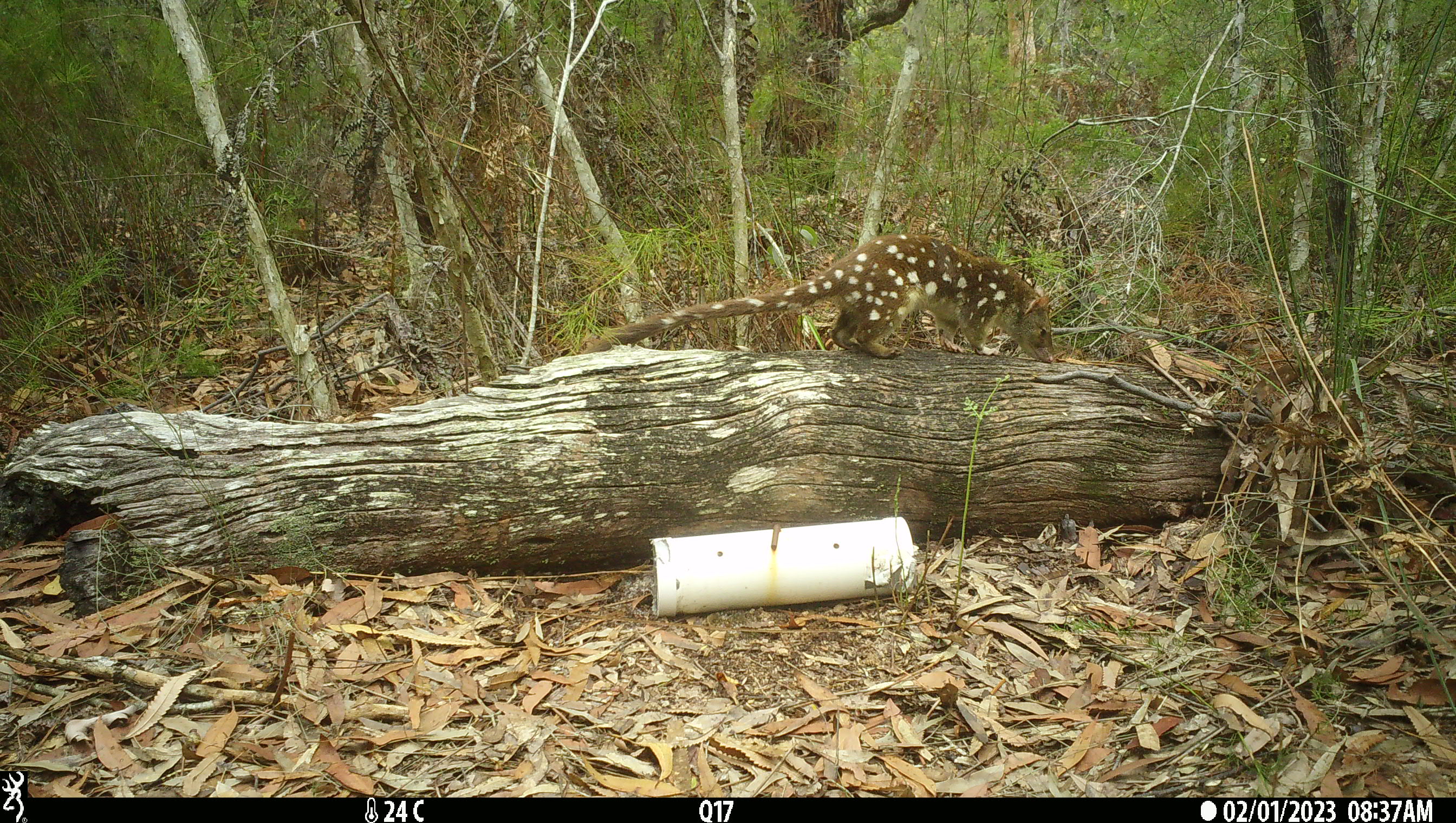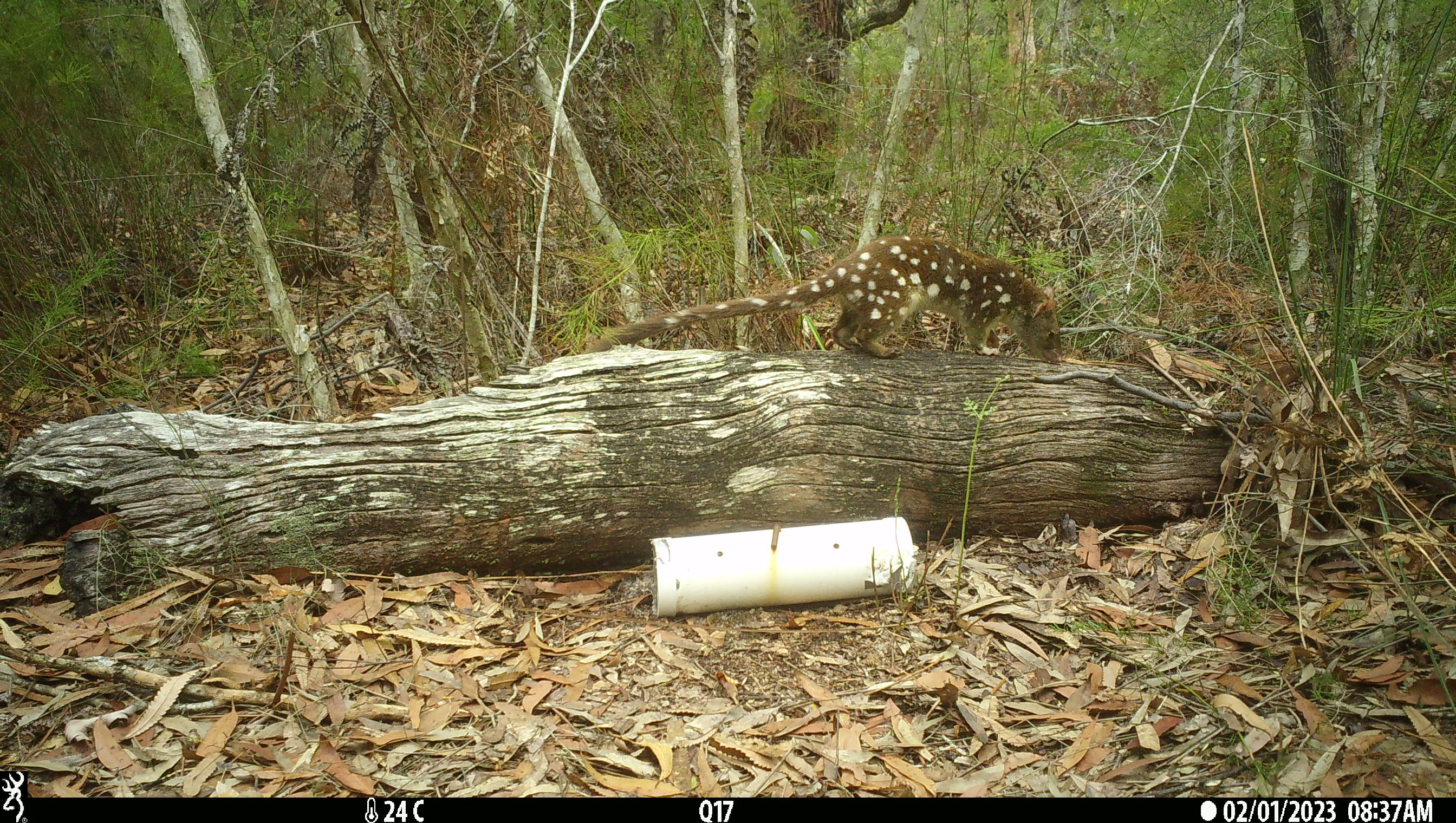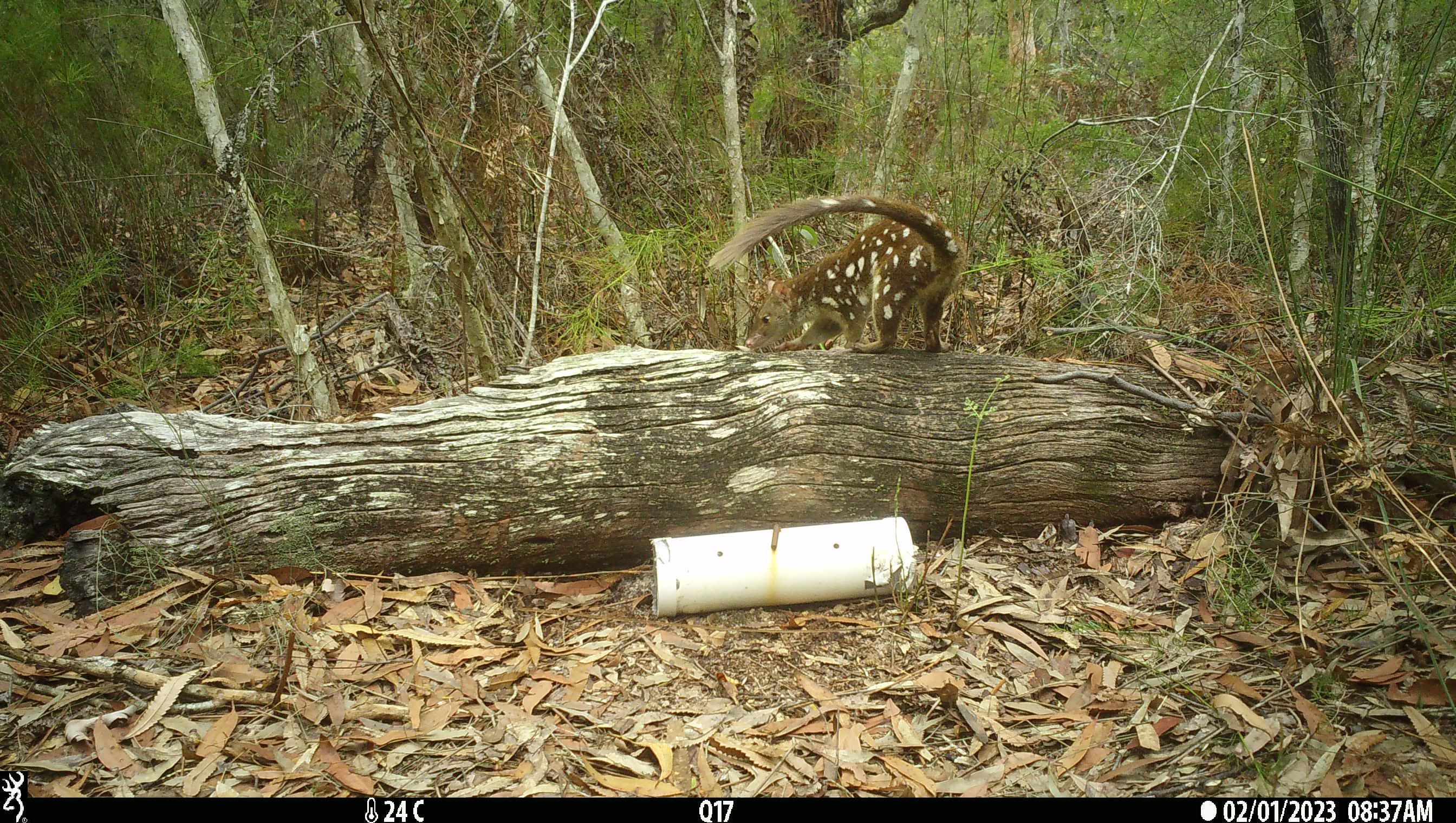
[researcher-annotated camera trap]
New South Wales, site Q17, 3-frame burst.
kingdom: Animalia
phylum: Chordata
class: Mammalia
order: Dasyuromorphia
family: Dasyuridae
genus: Dasyurus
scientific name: Dasyurus maculatus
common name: spotted-tailed quoll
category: quoll